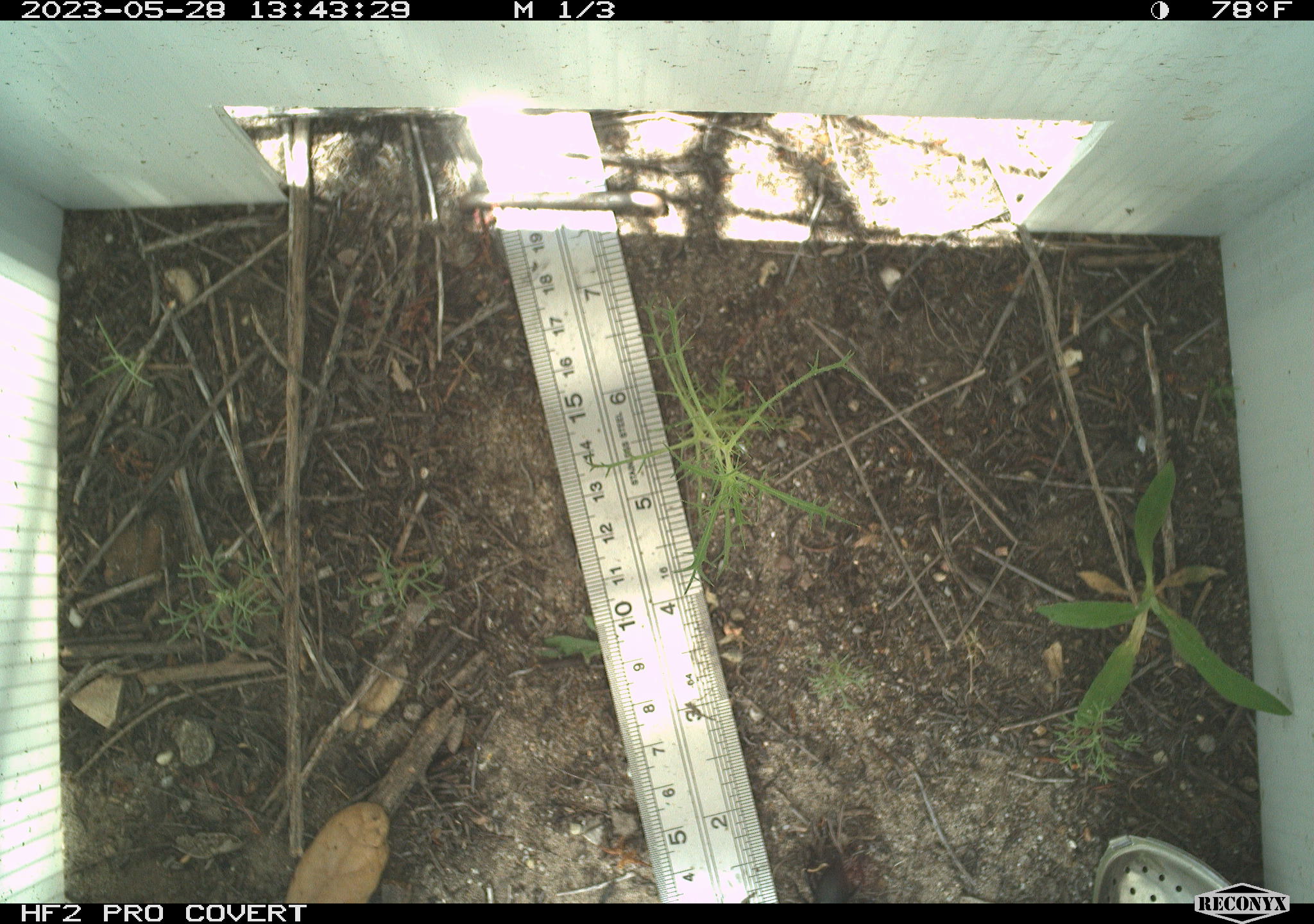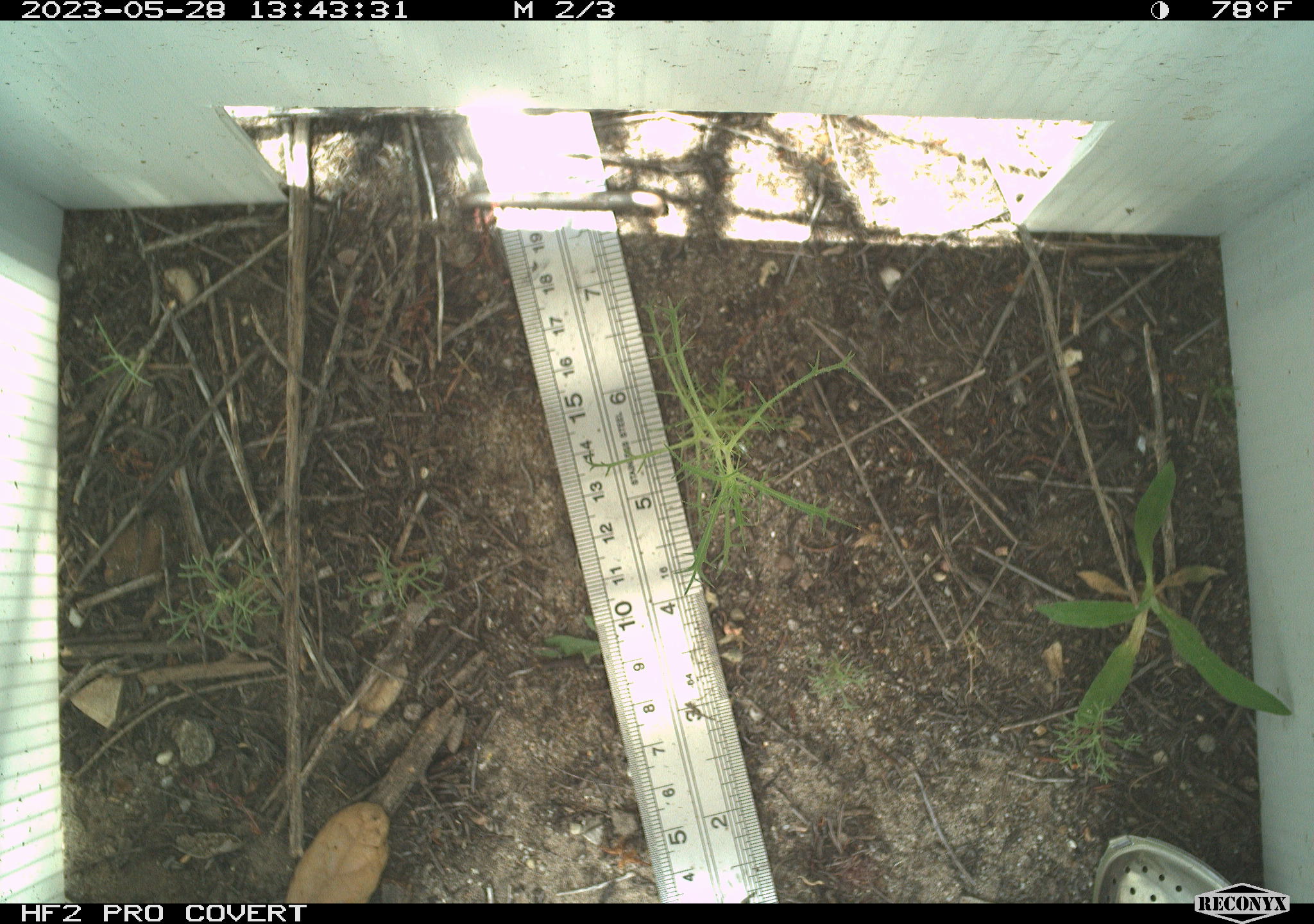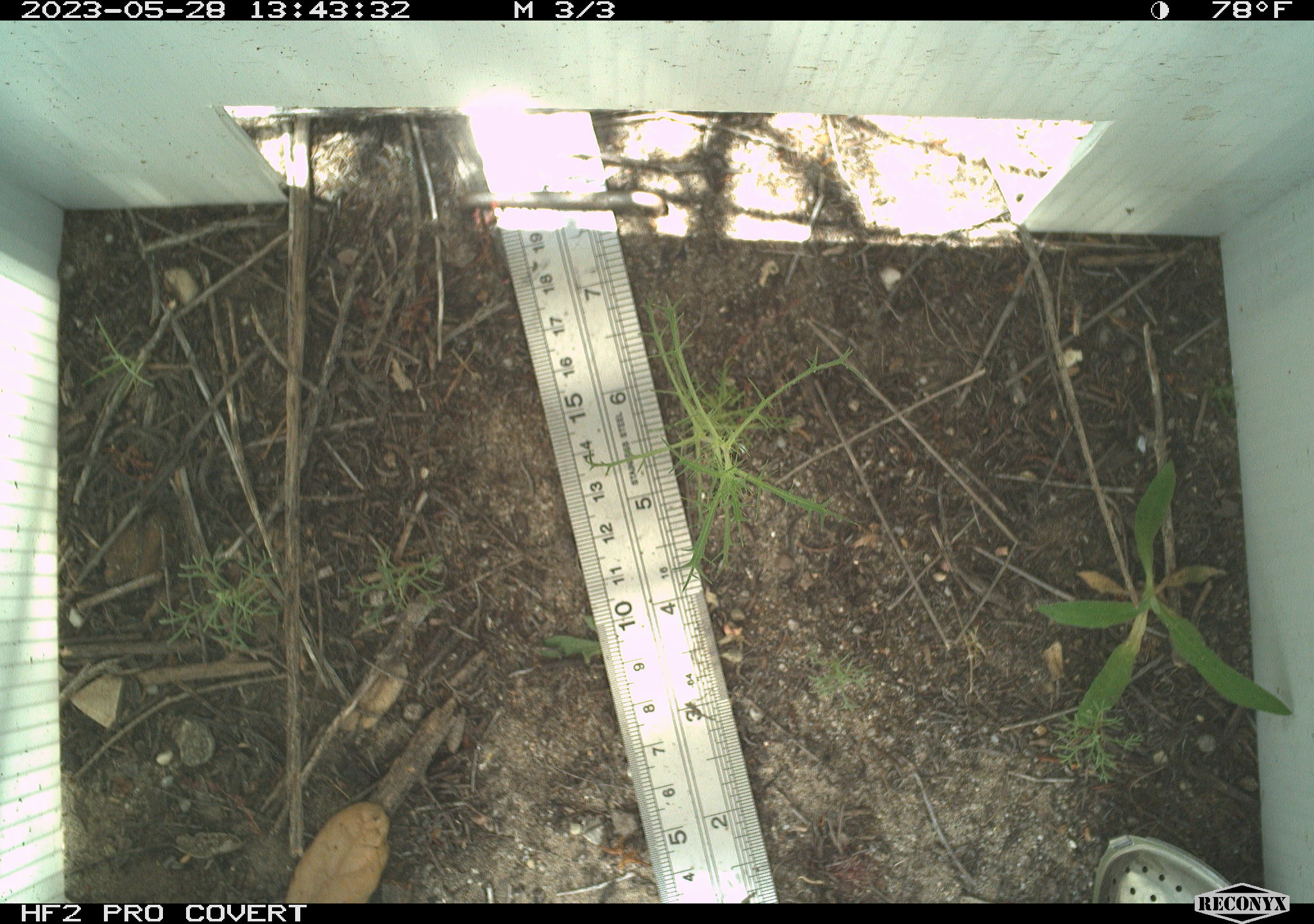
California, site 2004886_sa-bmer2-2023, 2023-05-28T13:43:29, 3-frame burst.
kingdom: Animalia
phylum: Arthropoda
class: Insecta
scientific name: Insecta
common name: insect